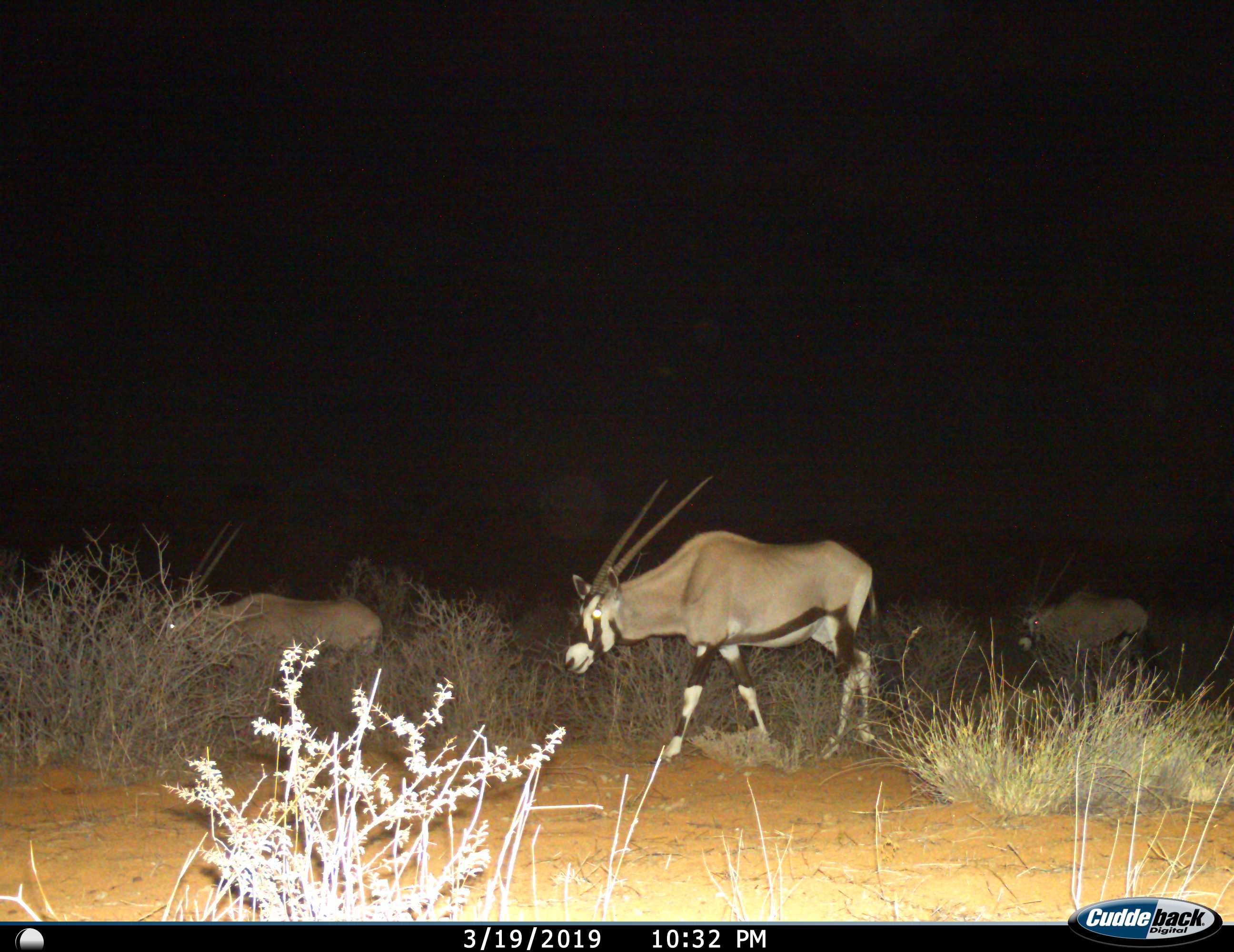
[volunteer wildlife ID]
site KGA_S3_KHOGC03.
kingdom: Animalia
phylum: Chordata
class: Mammalia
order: Artiodactyla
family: Bovidae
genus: Oryx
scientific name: Oryx gazella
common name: gemsbok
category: oryx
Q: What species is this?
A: Oryx (gemsbok) (Oryx gazella).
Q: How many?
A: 3.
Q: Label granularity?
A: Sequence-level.